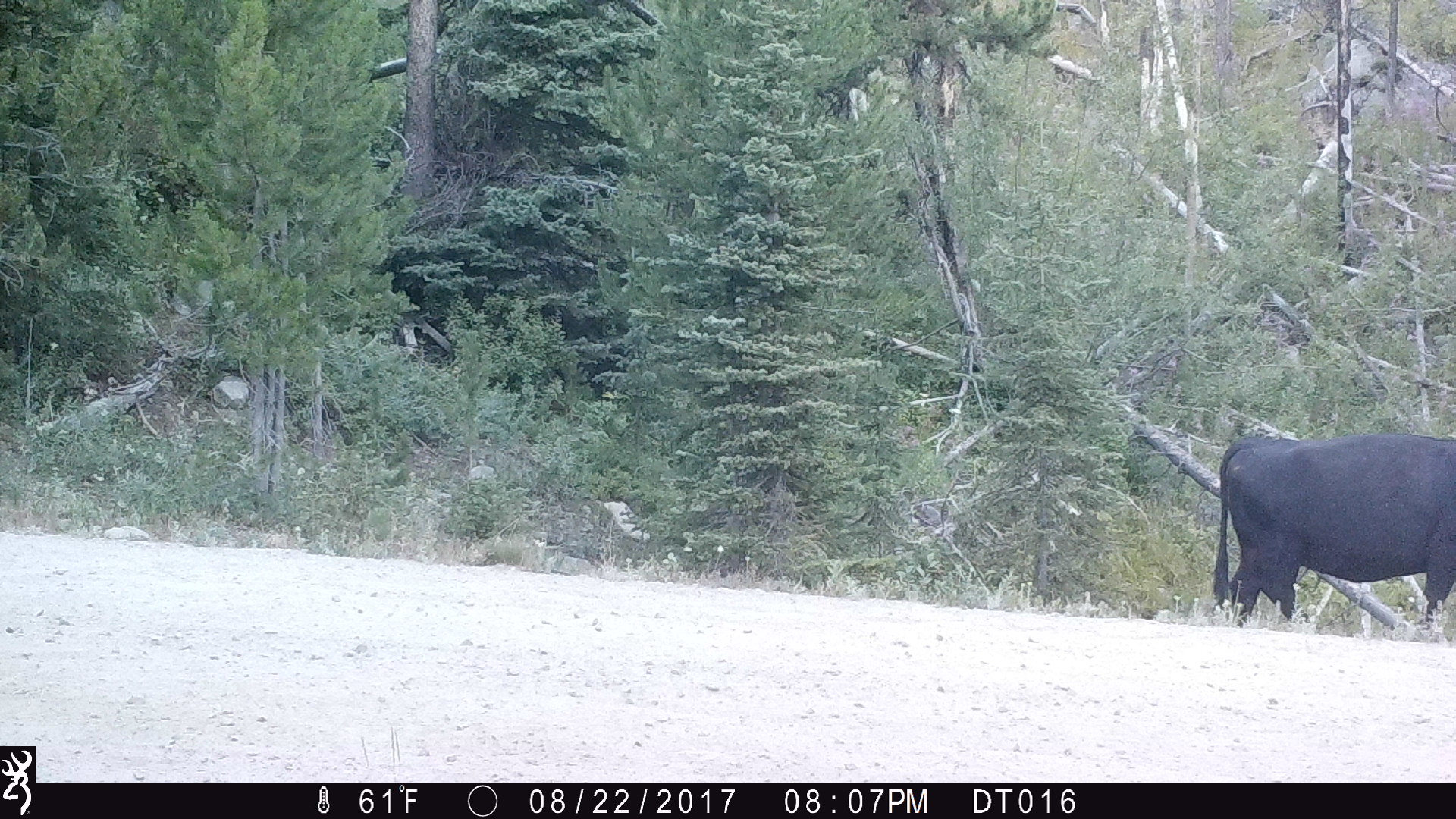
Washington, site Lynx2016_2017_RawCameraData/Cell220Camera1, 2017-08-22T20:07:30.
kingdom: Animalia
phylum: Chordata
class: Mammalia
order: Artiodactyla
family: Bovidae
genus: Bos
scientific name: Bos taurus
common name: domestic cattle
Domestic cattle (Bos taurus). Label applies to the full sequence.